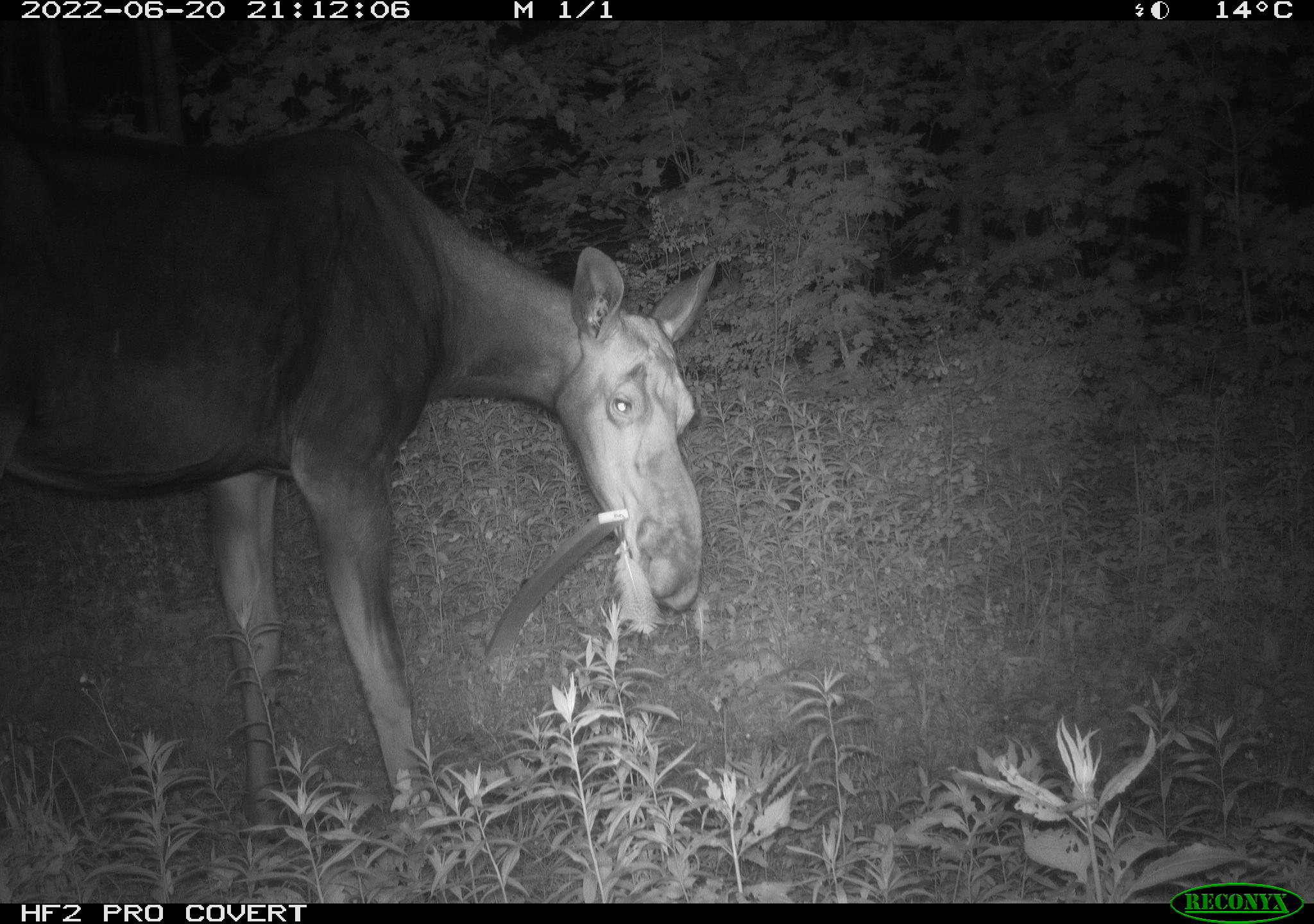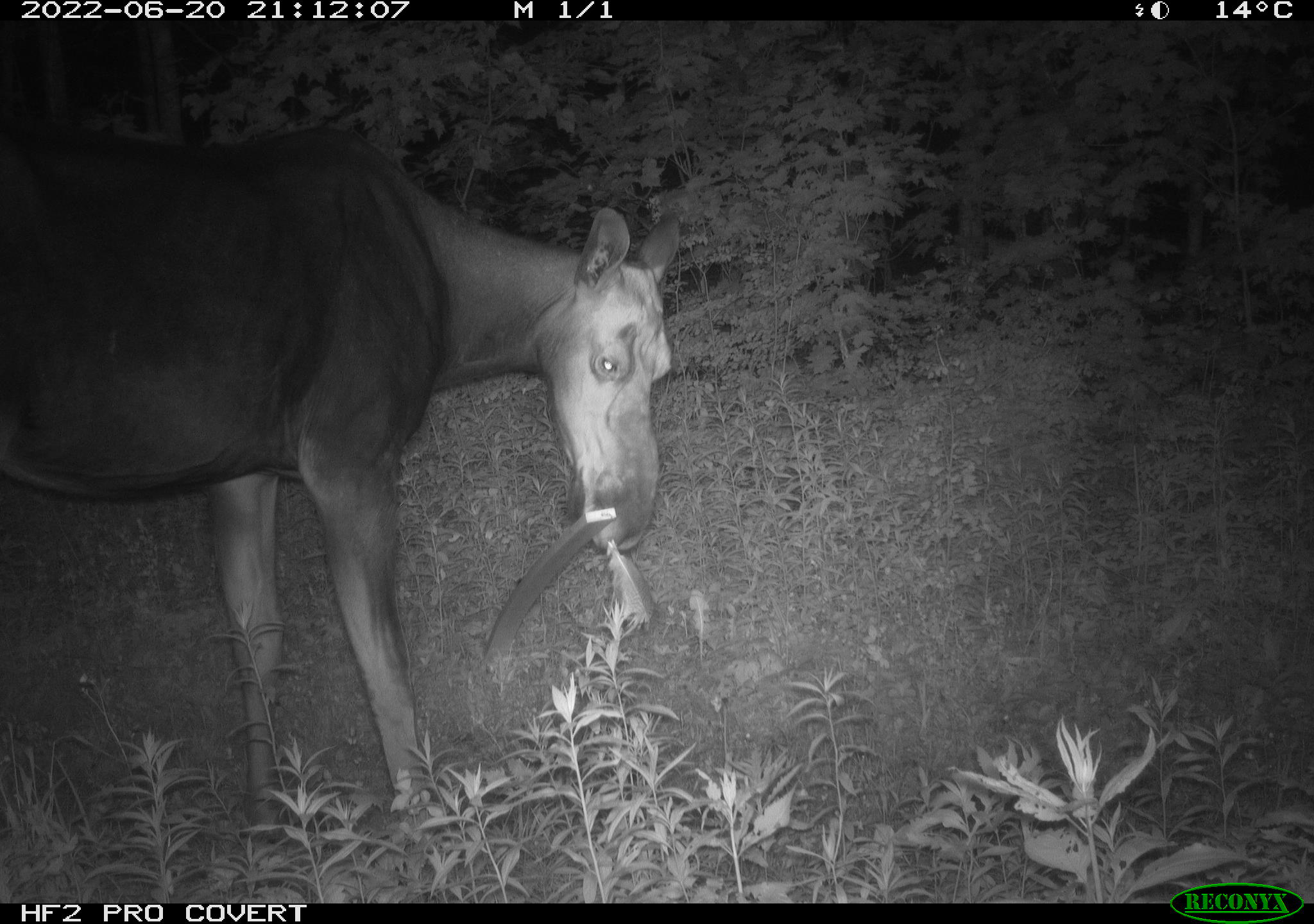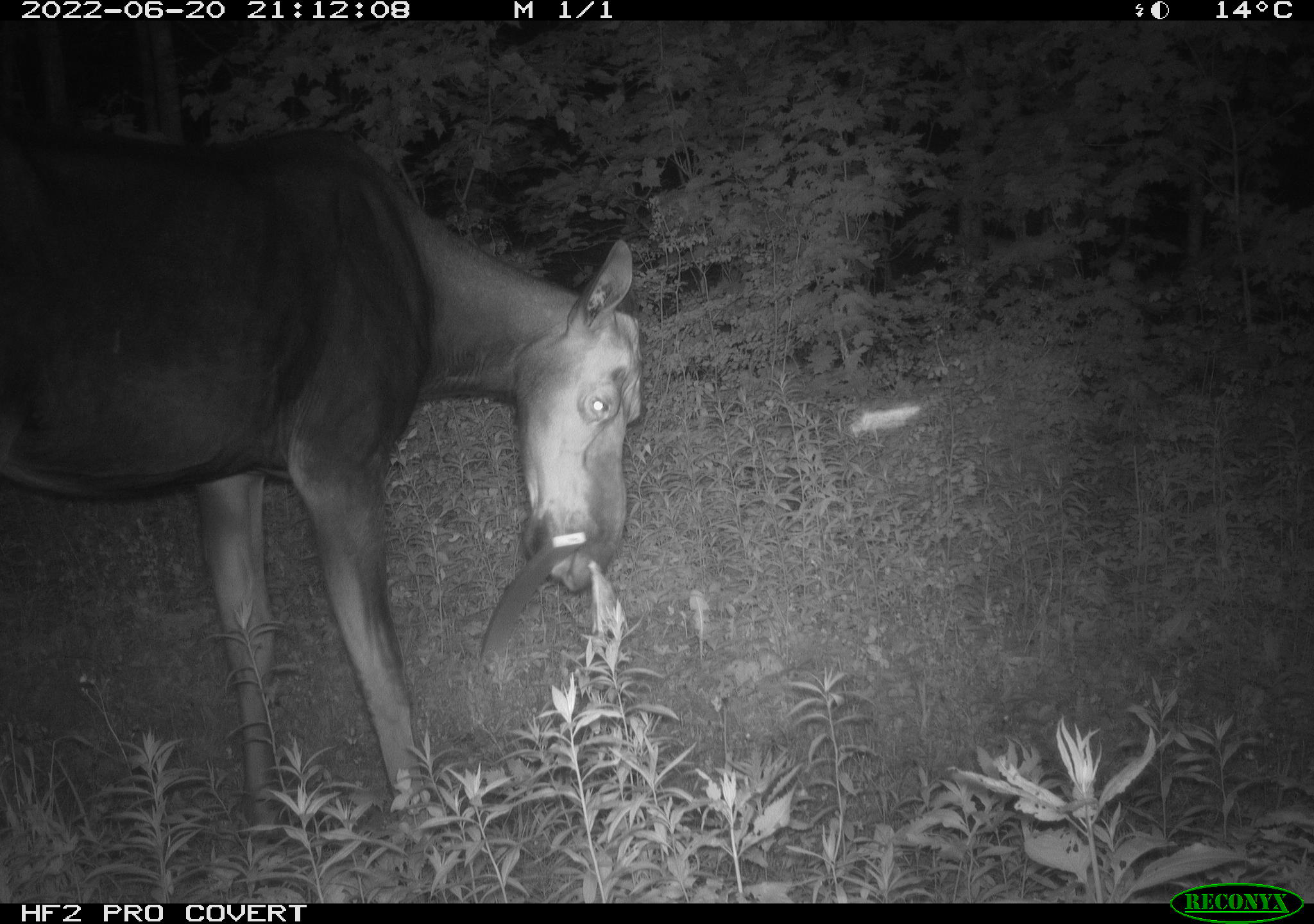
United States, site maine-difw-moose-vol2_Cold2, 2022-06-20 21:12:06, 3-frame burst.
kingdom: Animalia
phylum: Chordata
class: Mammalia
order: Artiodactyla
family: Cervidae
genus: Alces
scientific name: Alces alces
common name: moose